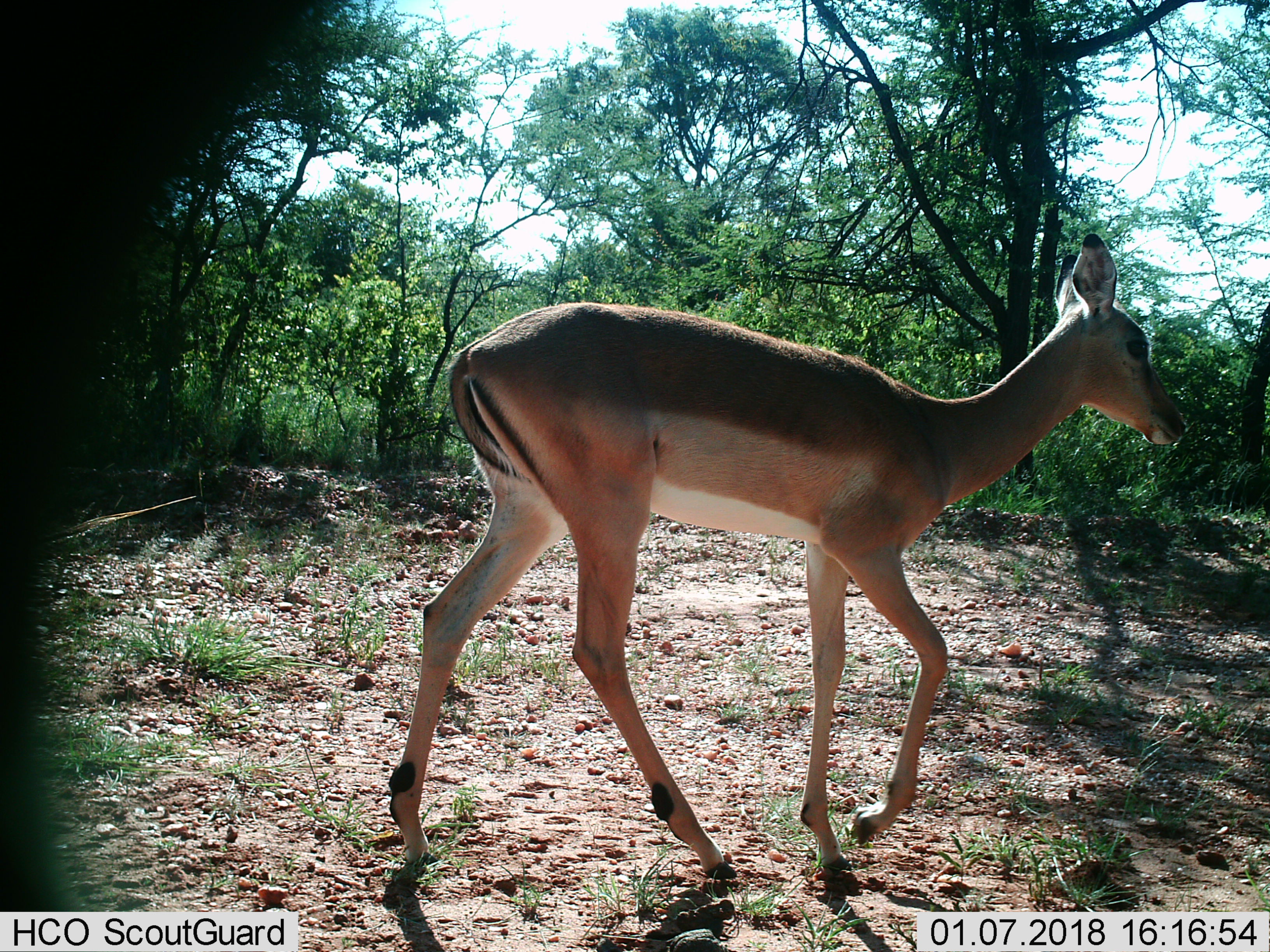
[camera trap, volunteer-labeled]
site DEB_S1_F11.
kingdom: Animalia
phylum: Chordata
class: Mammalia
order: Artiodactyla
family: Bovidae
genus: Aepyceros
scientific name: Aepyceros melampus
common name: impala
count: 1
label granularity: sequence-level